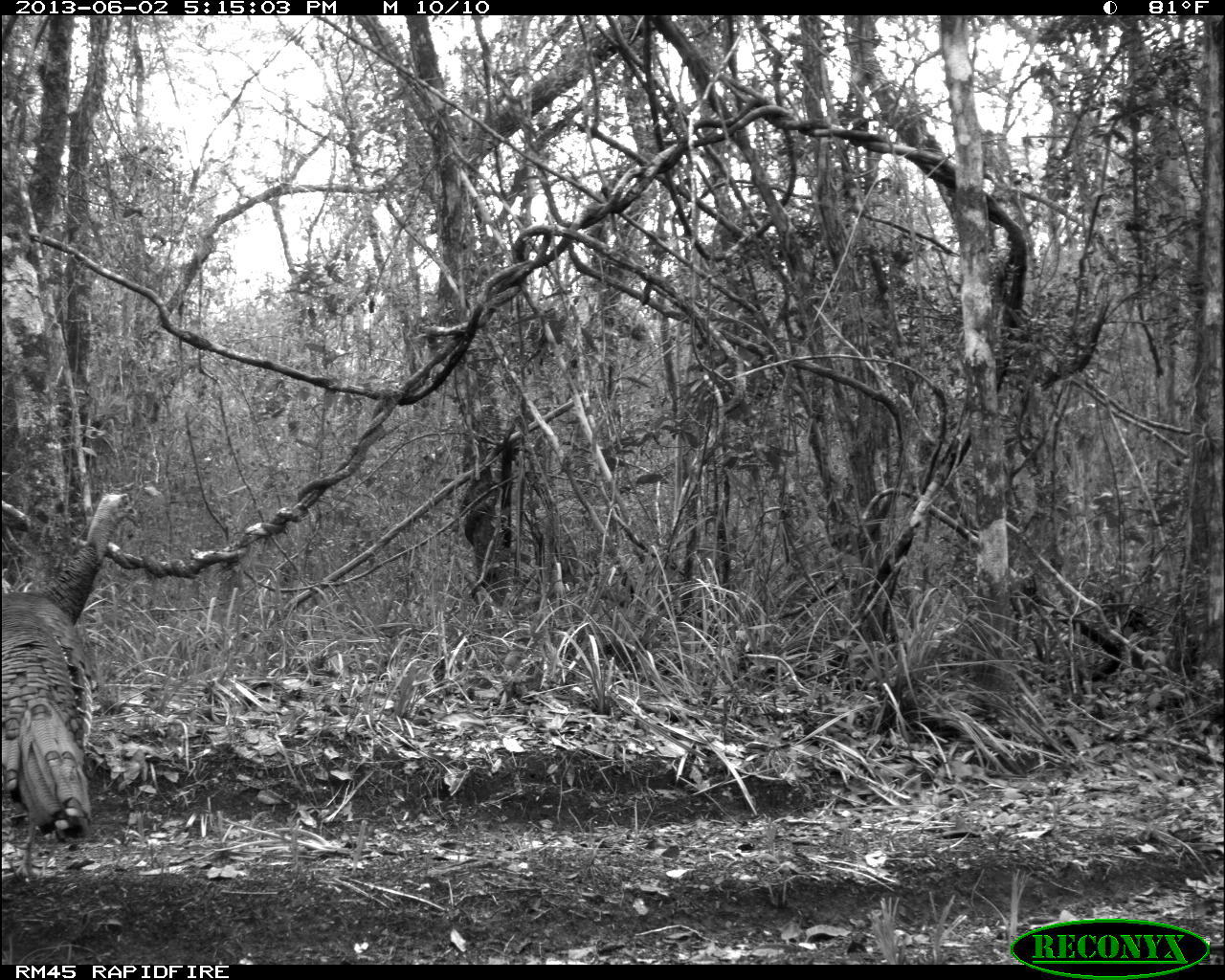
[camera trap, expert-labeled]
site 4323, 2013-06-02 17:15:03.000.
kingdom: Animalia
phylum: Chordata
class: Aves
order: Galliformes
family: Phasianidae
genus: Meleagris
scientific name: Meleagris ocellata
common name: ocellated turkey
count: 1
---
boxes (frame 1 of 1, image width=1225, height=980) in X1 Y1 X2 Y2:
meleagris ocellata: 2 493 140 841